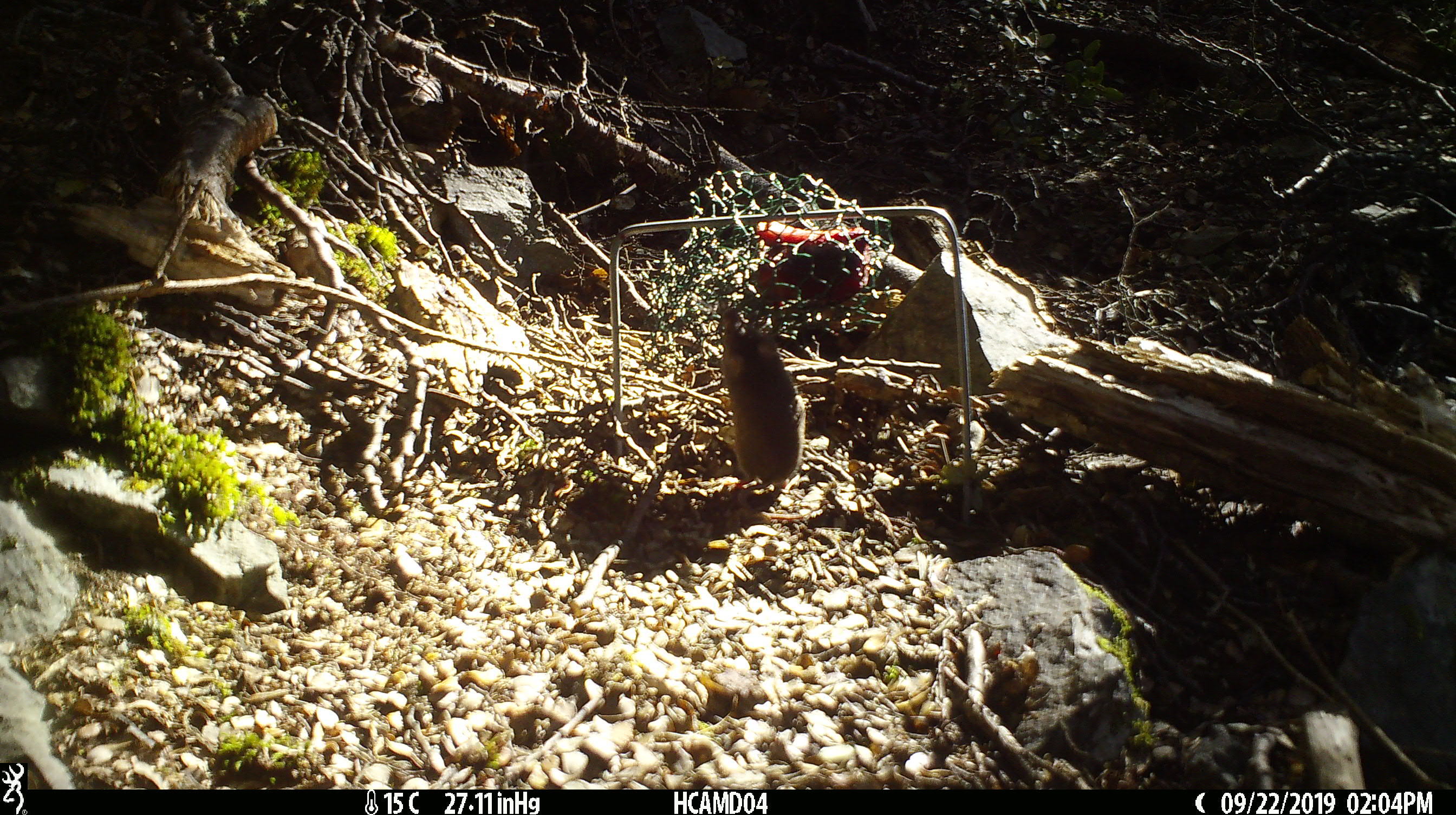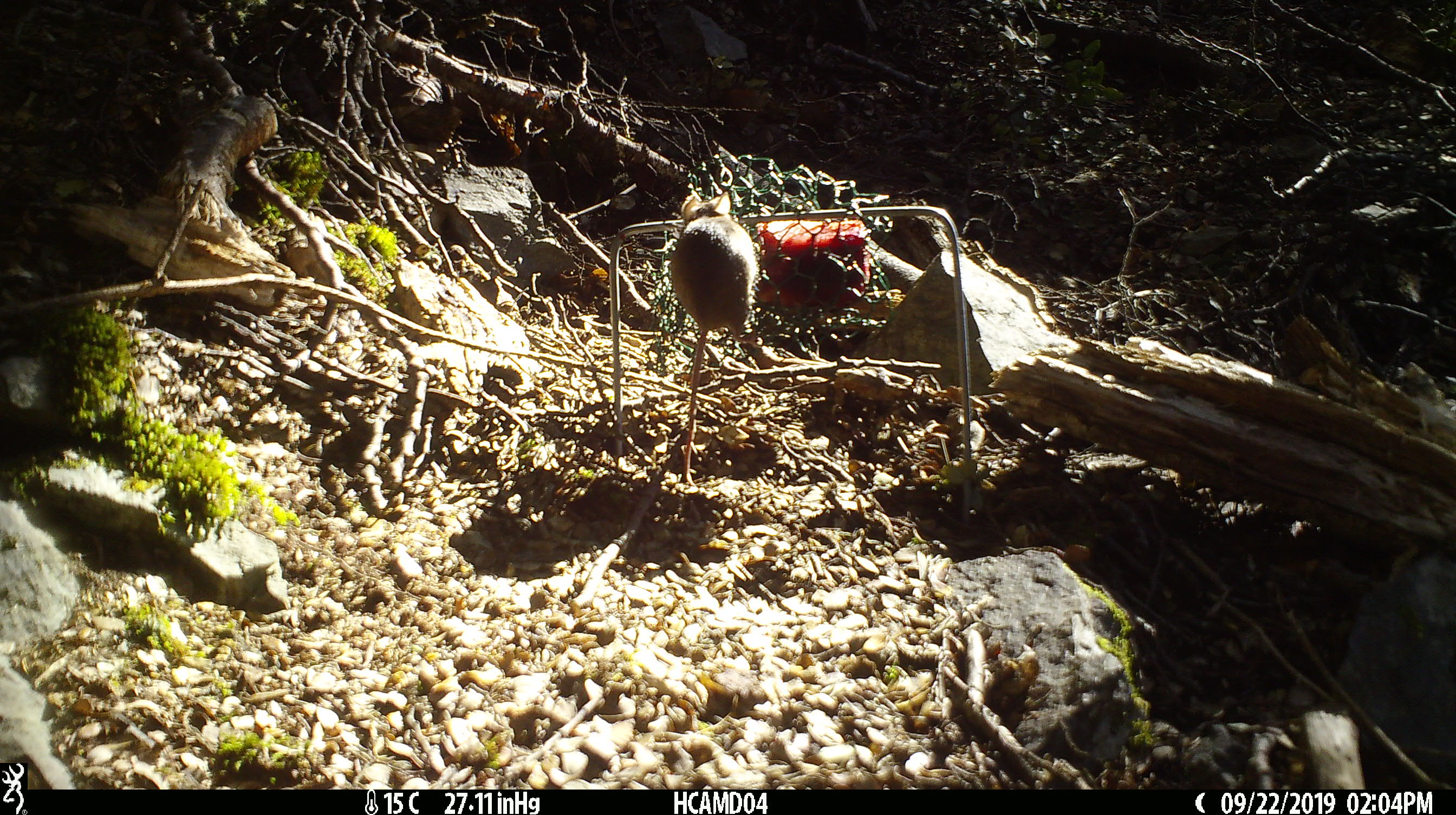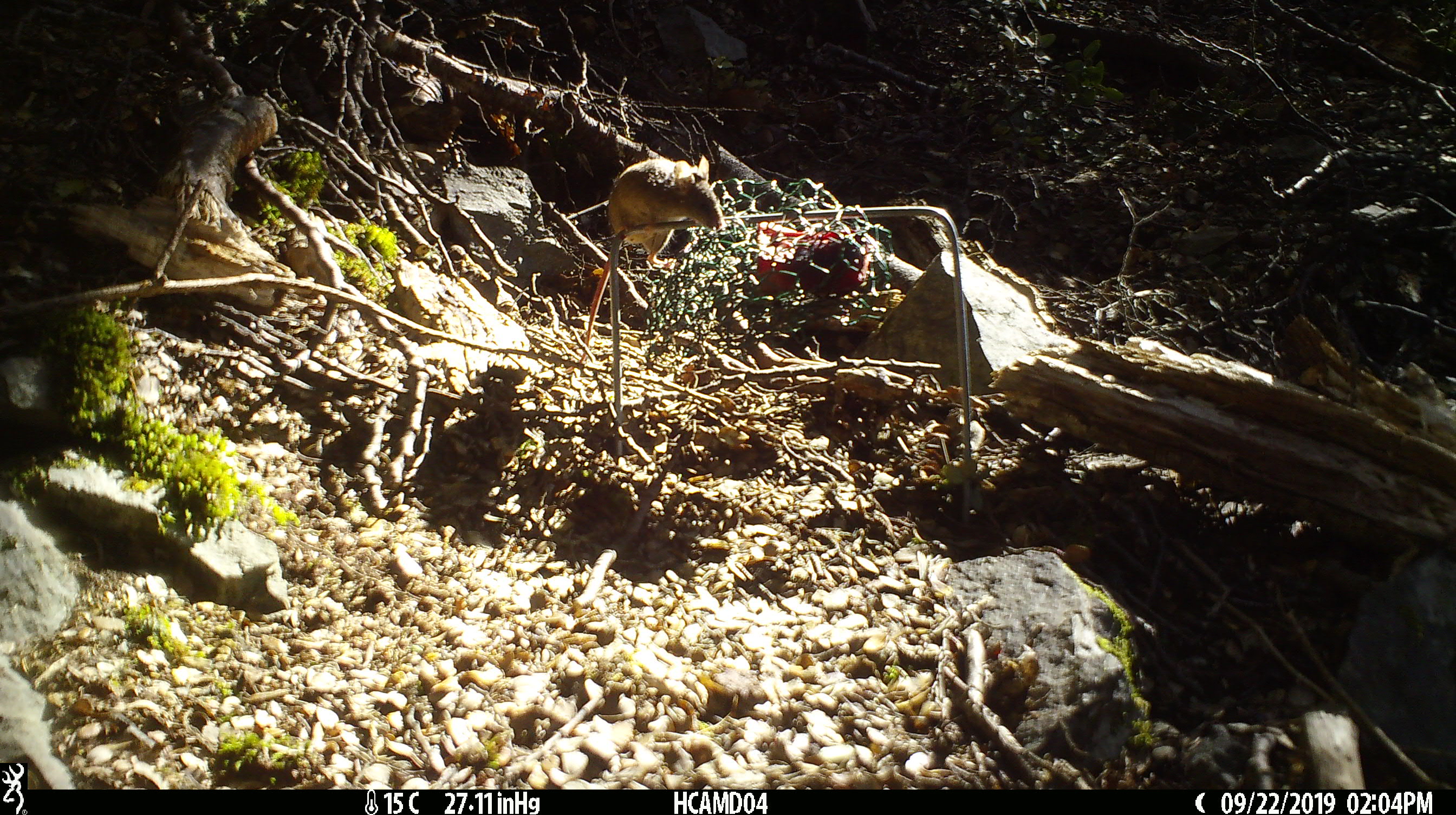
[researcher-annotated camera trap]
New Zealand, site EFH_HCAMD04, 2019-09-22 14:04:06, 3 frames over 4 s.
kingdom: Animalia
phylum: Chordata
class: Mammalia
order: Rodentia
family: Muridae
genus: Mus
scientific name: Mus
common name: mouse